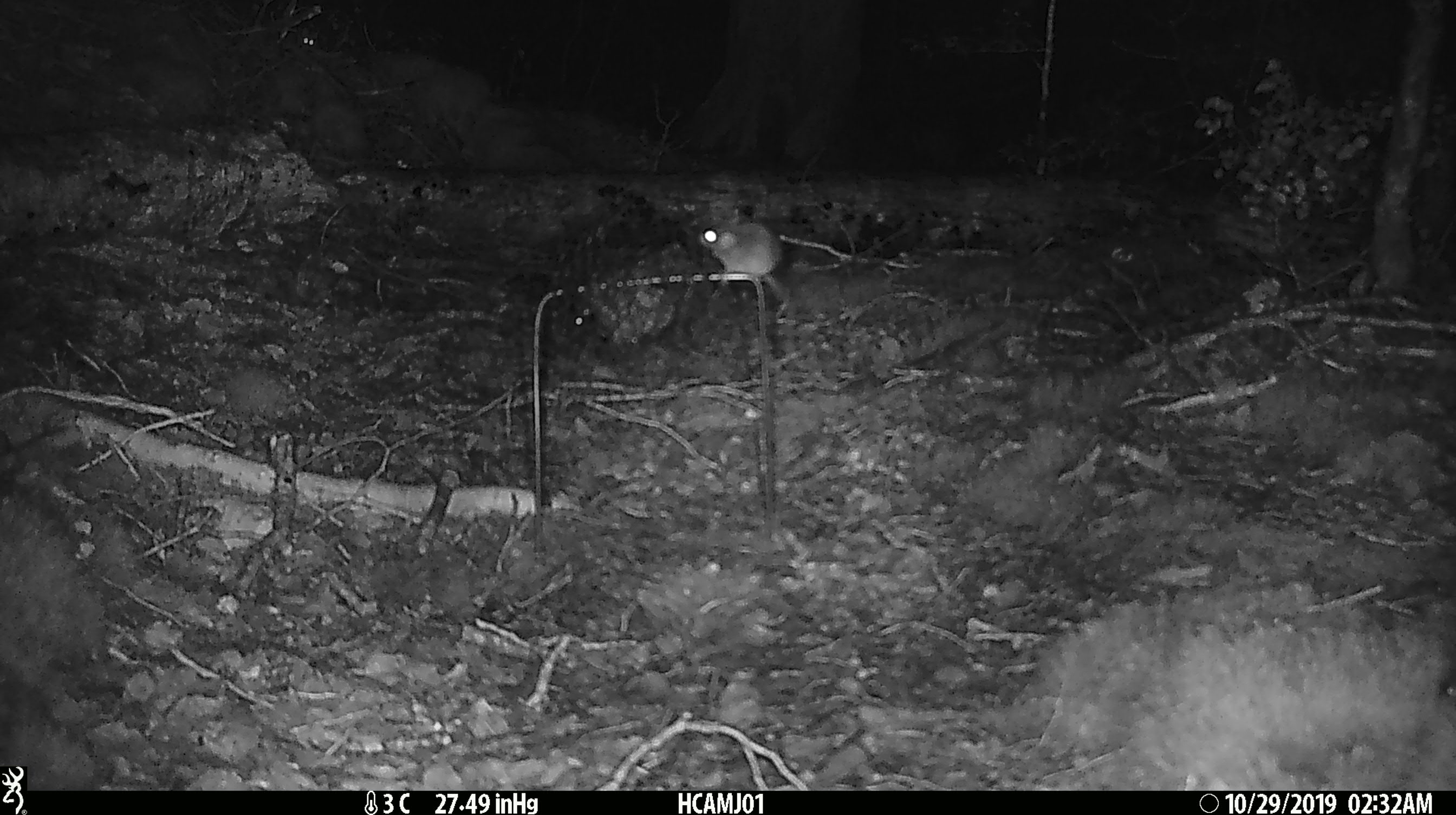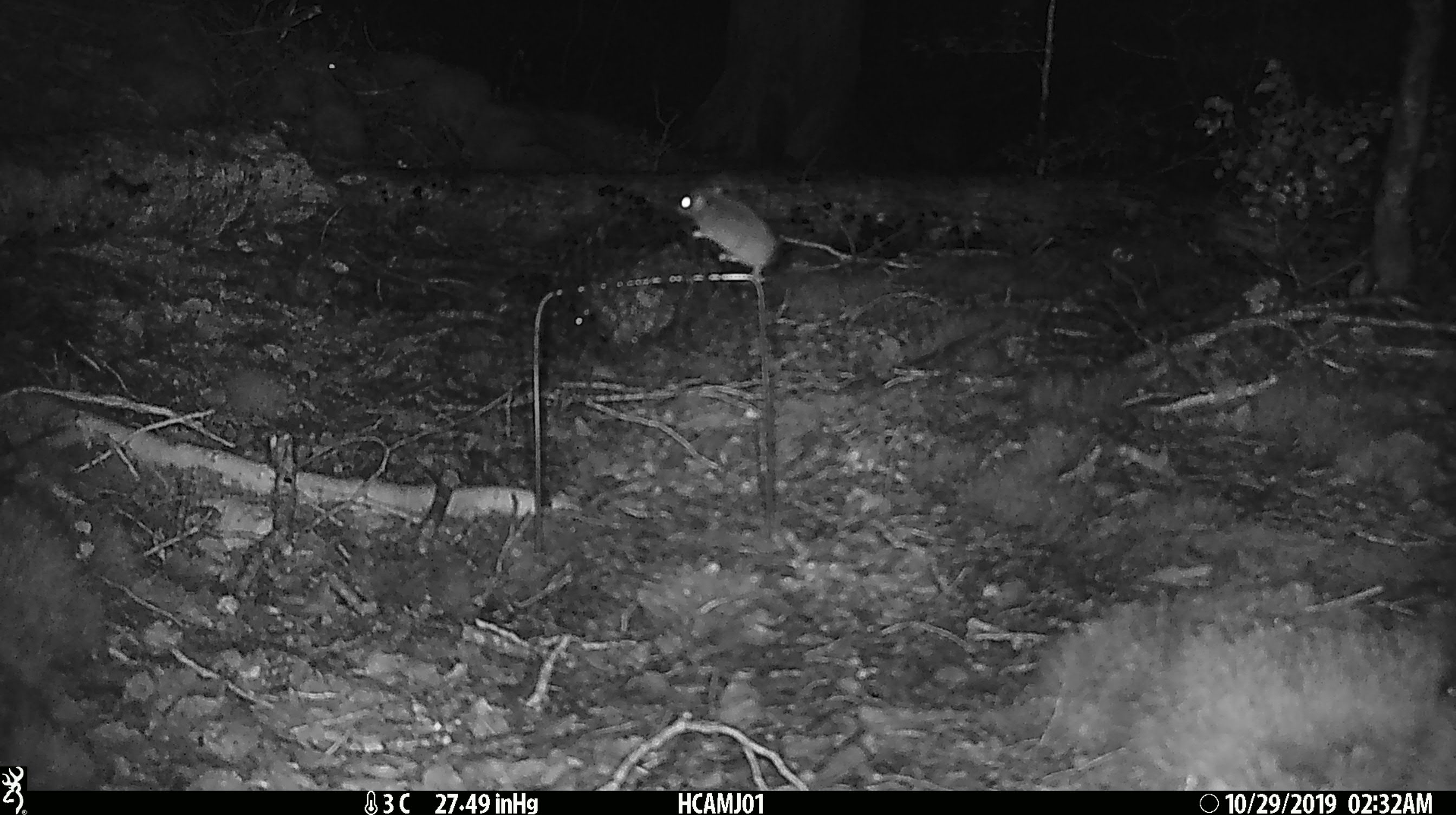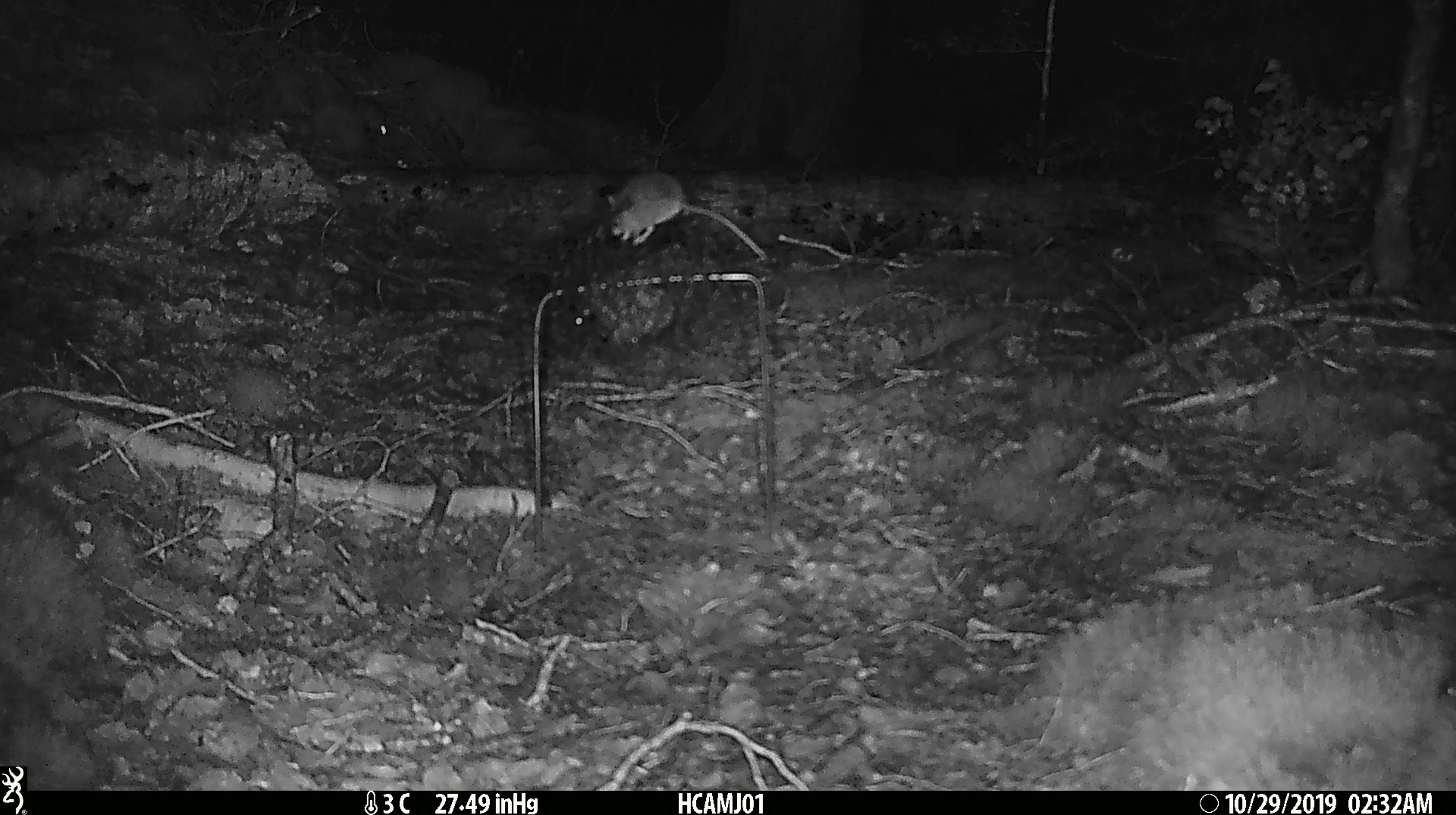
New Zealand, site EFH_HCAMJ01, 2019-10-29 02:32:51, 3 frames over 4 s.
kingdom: Animalia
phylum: Chordata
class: Mammalia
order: Rodentia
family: Muridae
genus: Mus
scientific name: Mus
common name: mouse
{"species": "mouse (Mus)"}